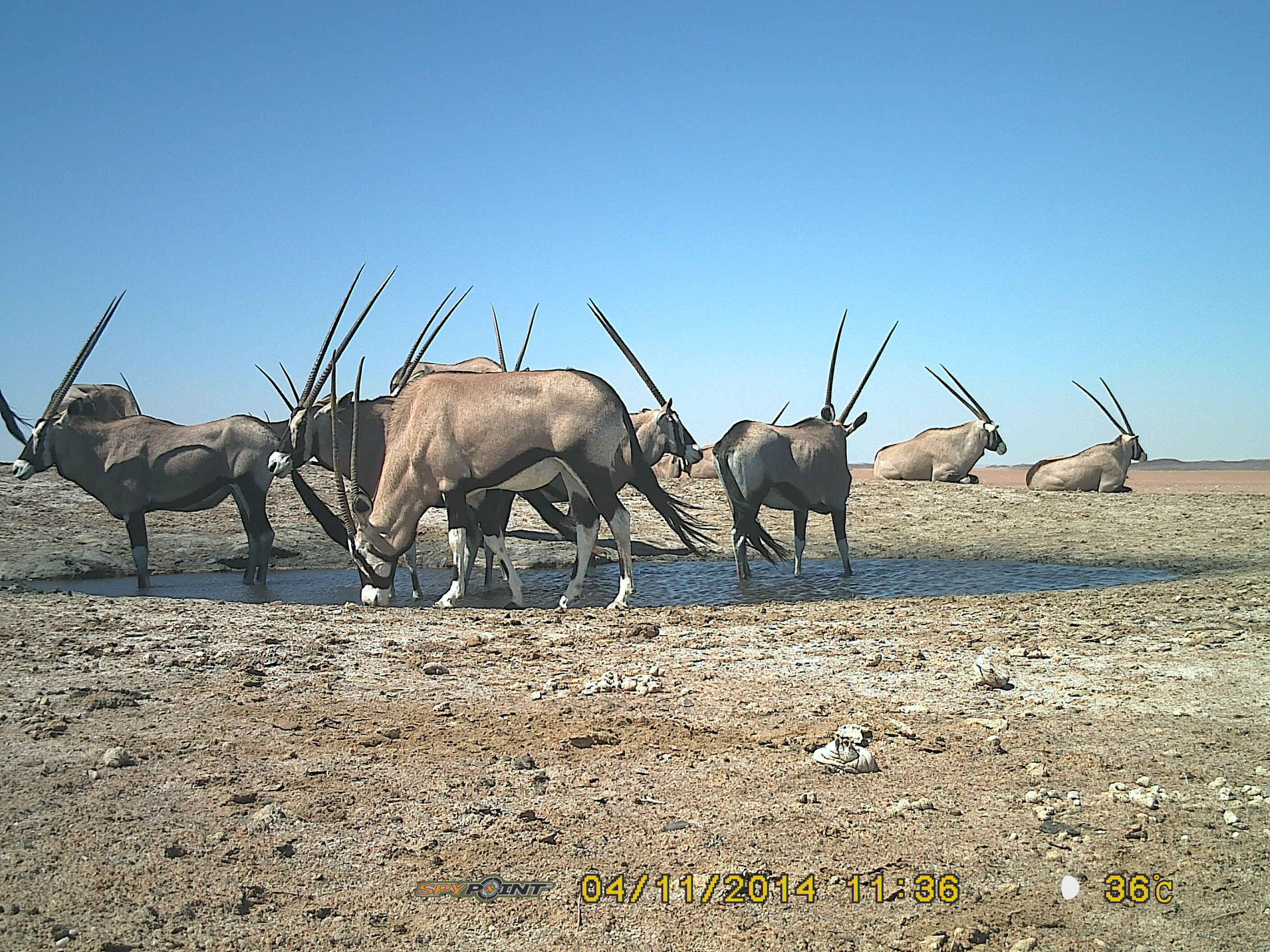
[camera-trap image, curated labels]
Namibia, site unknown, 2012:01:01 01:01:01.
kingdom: Animalia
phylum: Chordata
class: Mammalia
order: Artiodactyla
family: Bovidae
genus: Oryx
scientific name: Oryx gazella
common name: gemsbok